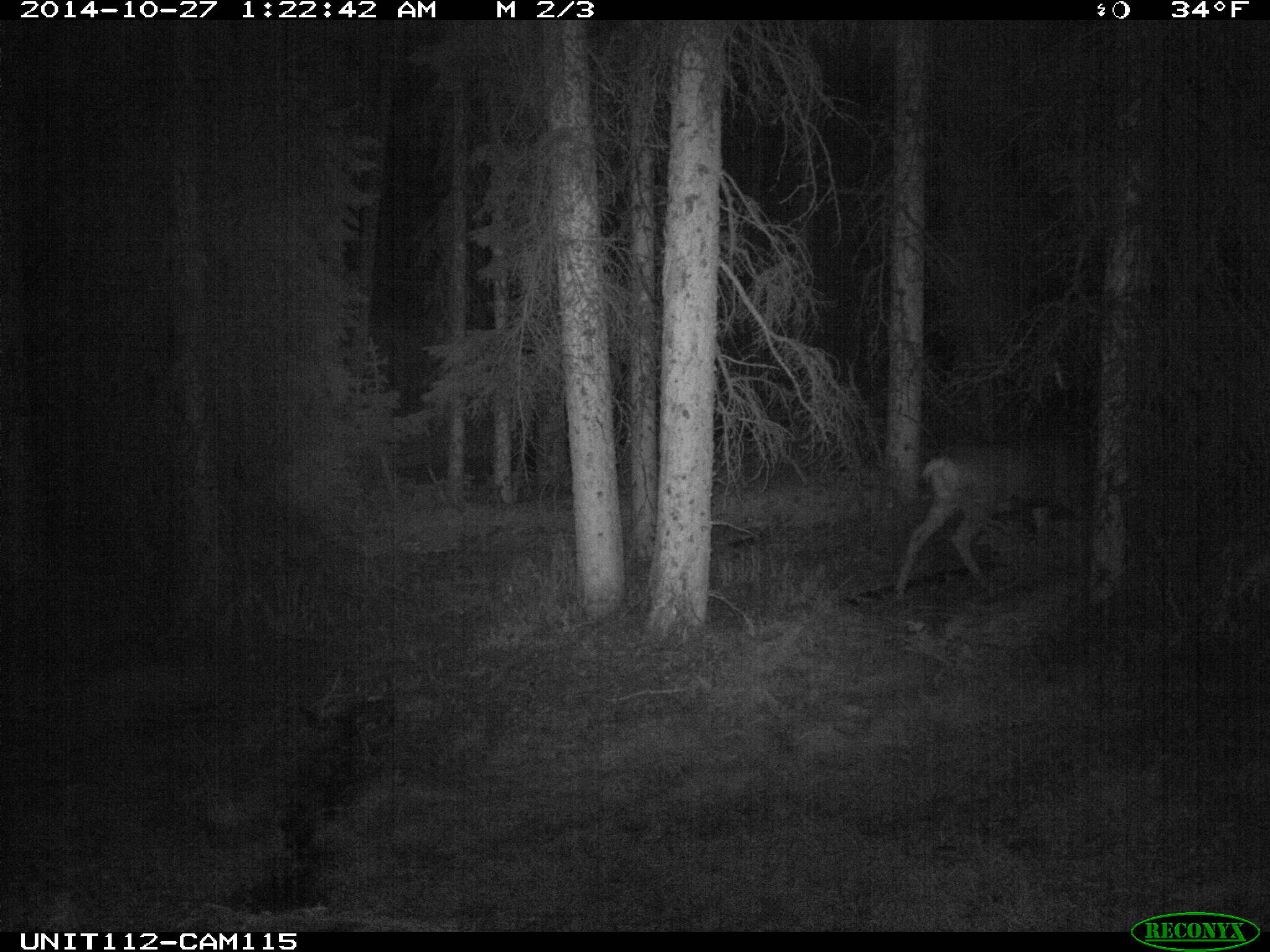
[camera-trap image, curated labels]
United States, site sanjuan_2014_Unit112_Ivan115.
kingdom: Animalia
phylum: Chordata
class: Mammalia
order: Artiodactyla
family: Cervidae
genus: Odocoileus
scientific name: Odocoileus hemionus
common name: mule deer